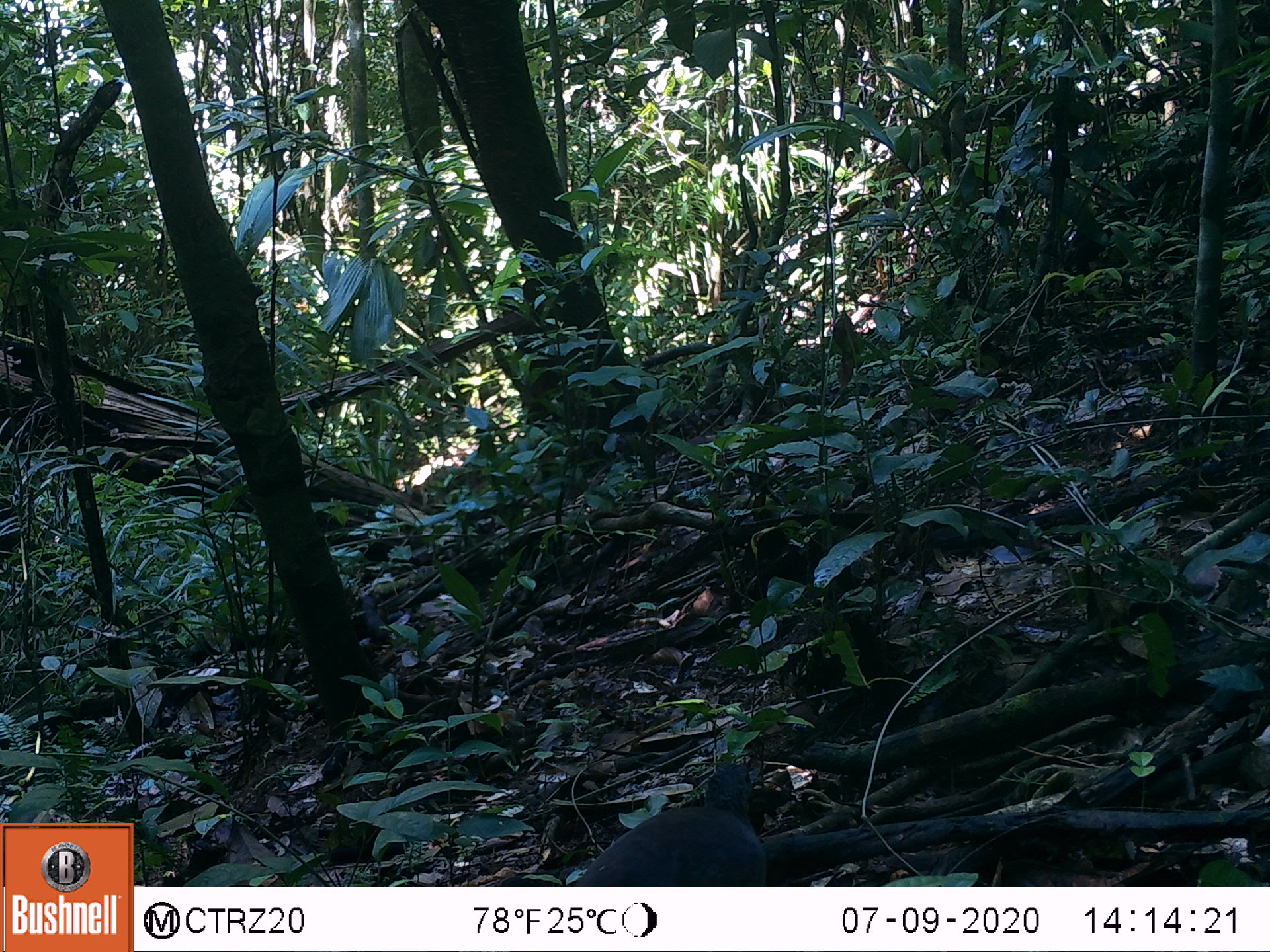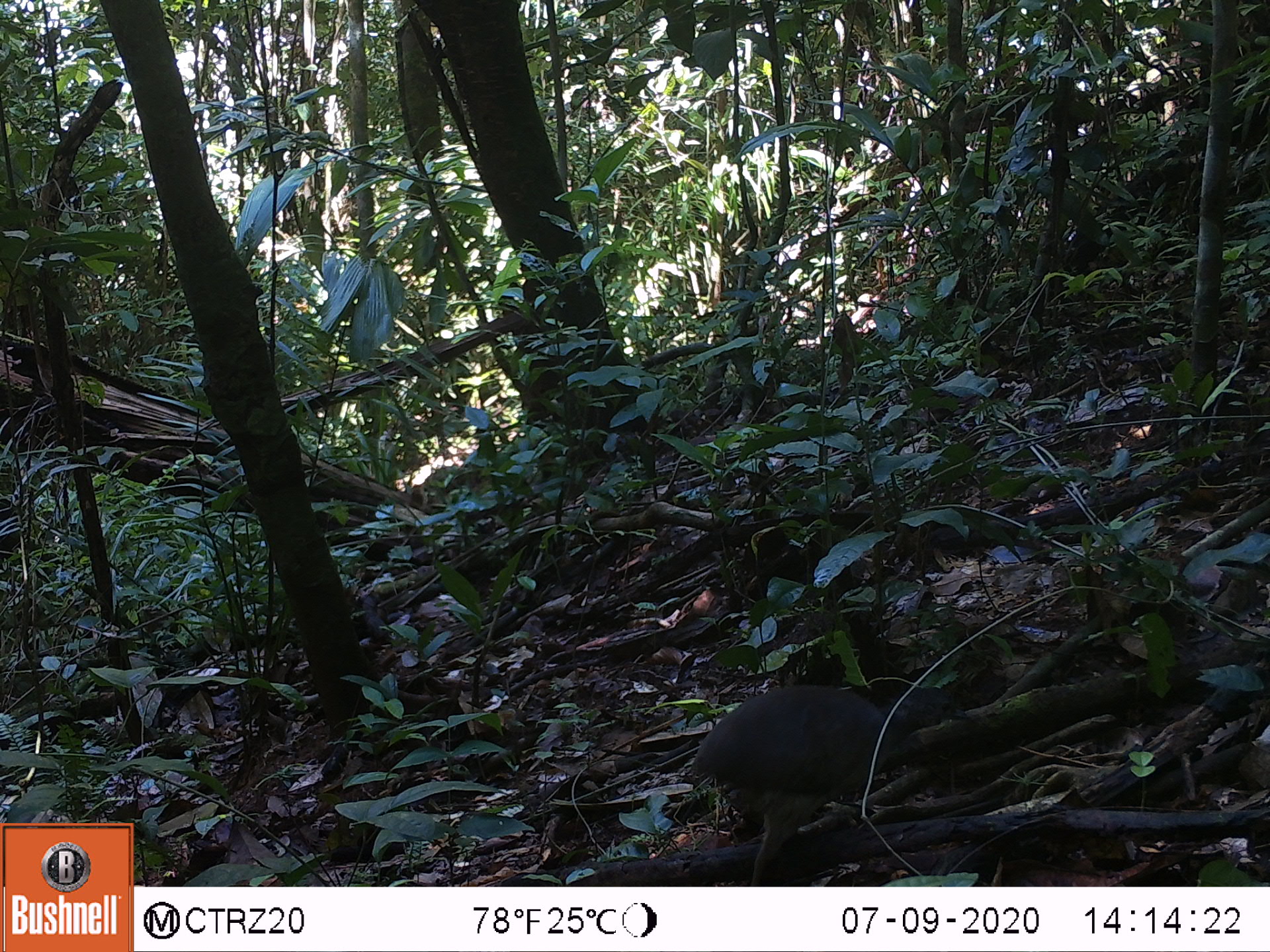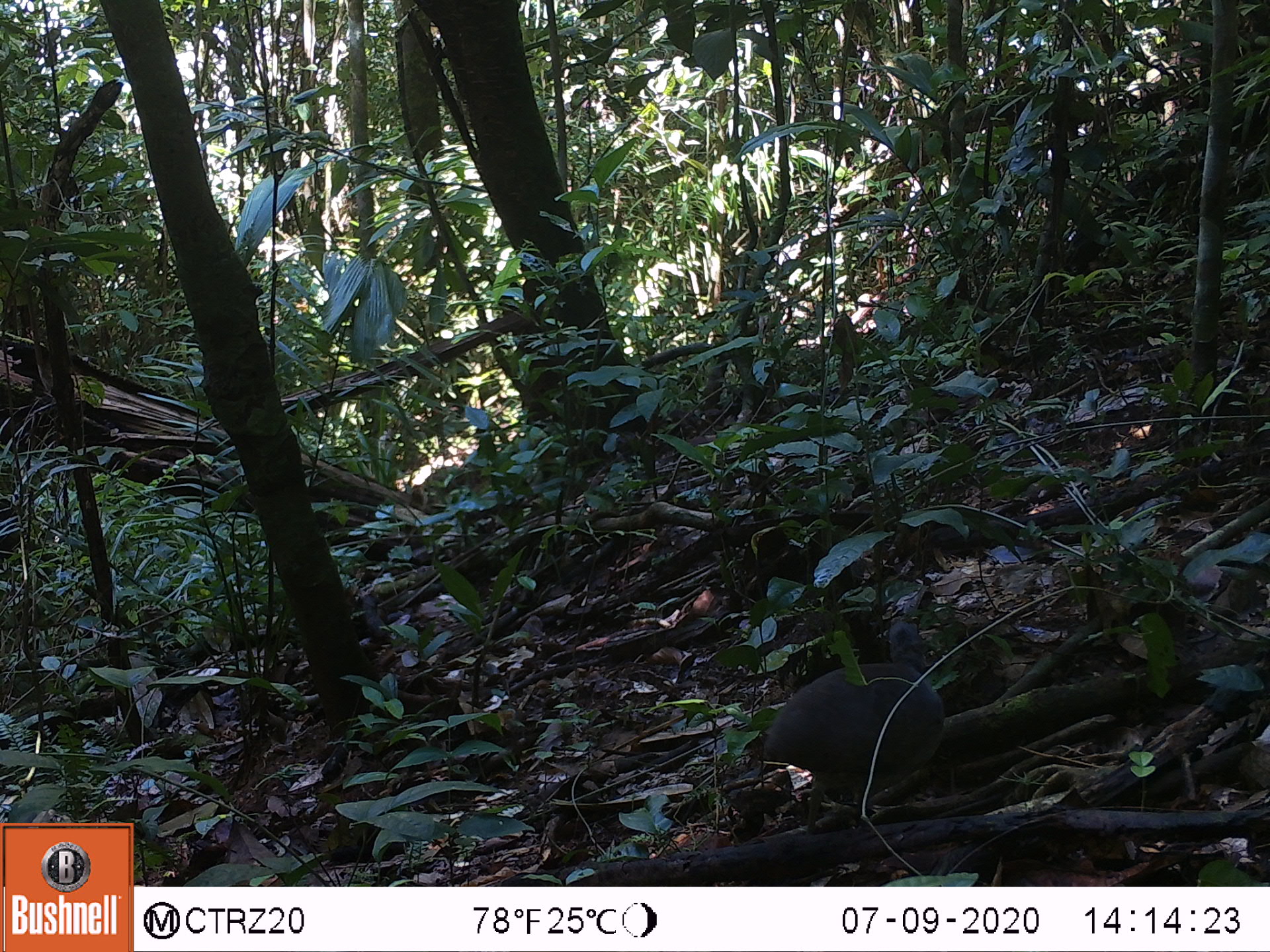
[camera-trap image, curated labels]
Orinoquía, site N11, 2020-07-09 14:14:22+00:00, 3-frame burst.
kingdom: Animalia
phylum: Chordata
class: Aves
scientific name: Aves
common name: bird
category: unknown bird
Unknown bird (bird) (Aves).